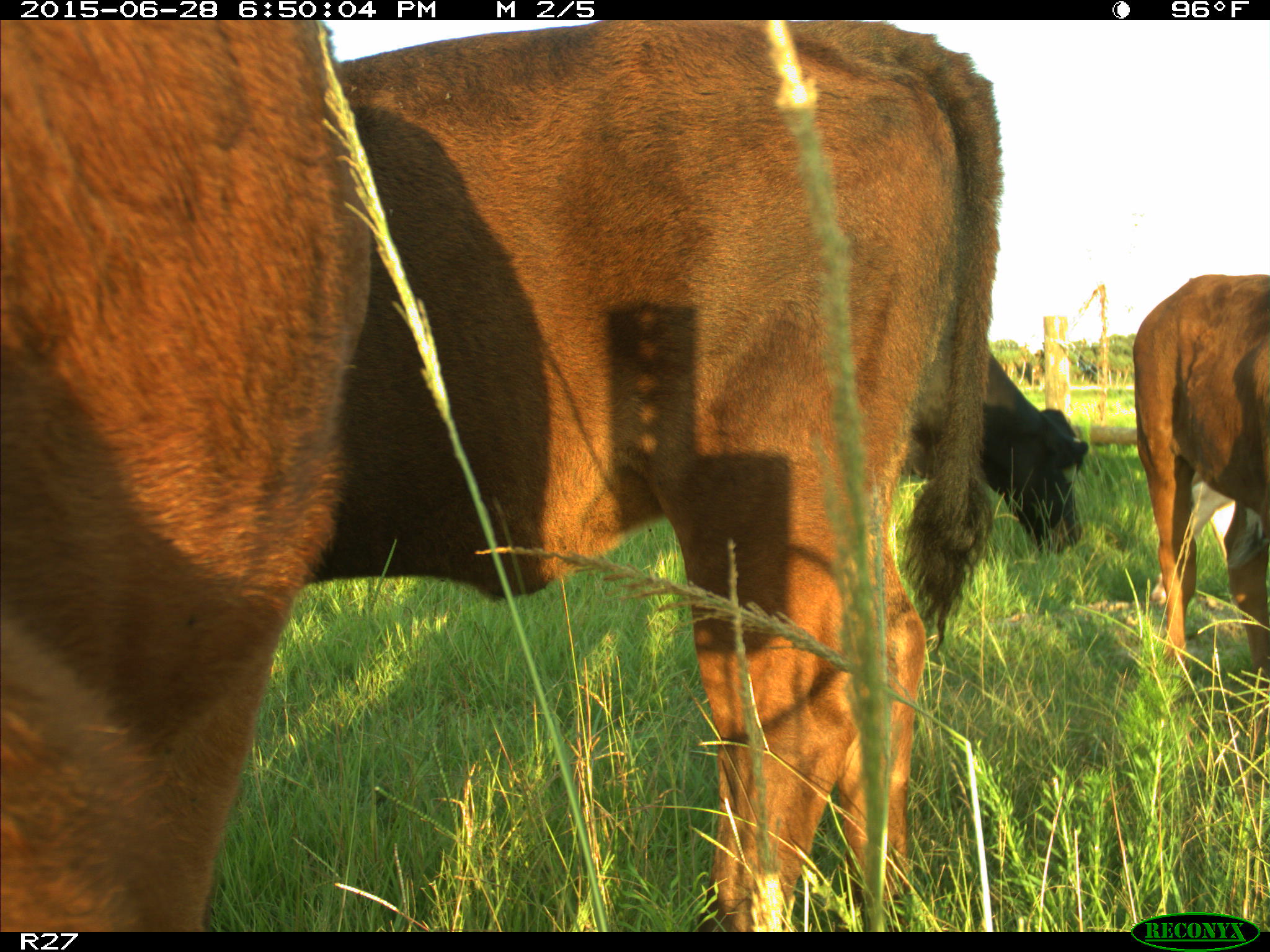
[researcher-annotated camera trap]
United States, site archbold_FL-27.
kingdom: Animalia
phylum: Chordata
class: Mammalia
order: Artiodactyla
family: Bovidae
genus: Bos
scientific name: Bos taurus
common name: domestic cow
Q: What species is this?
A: Bos taurus (domestic cow).